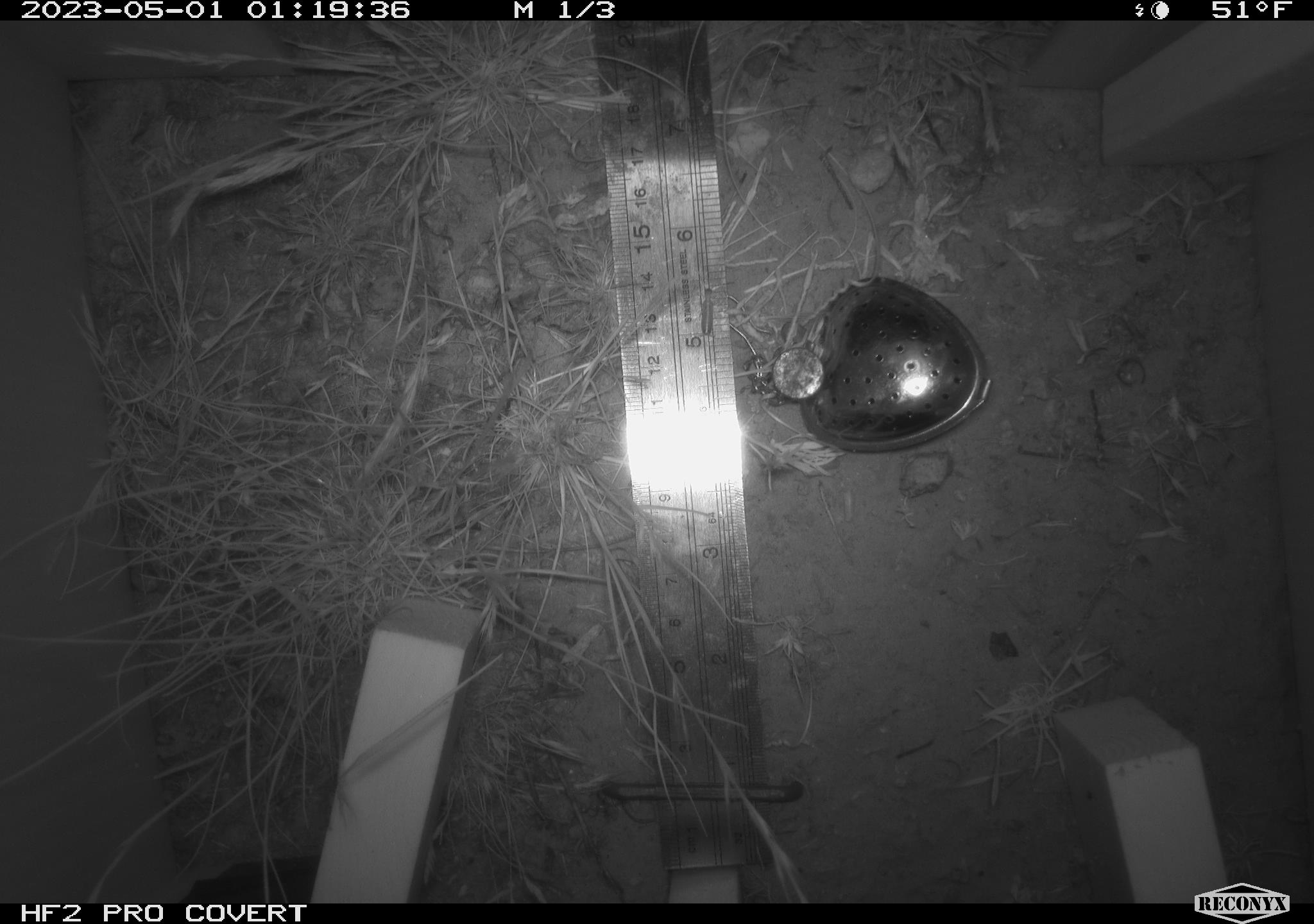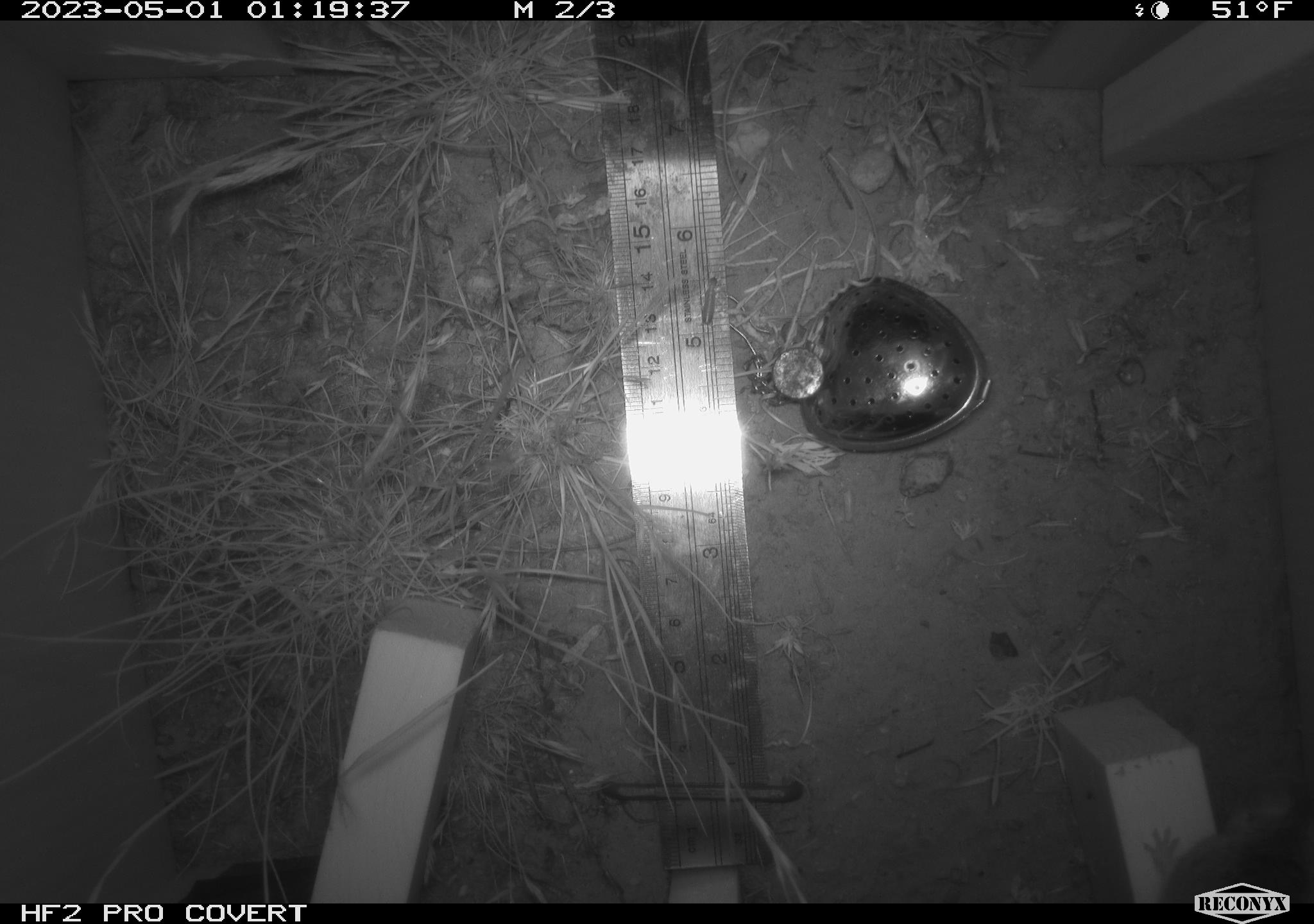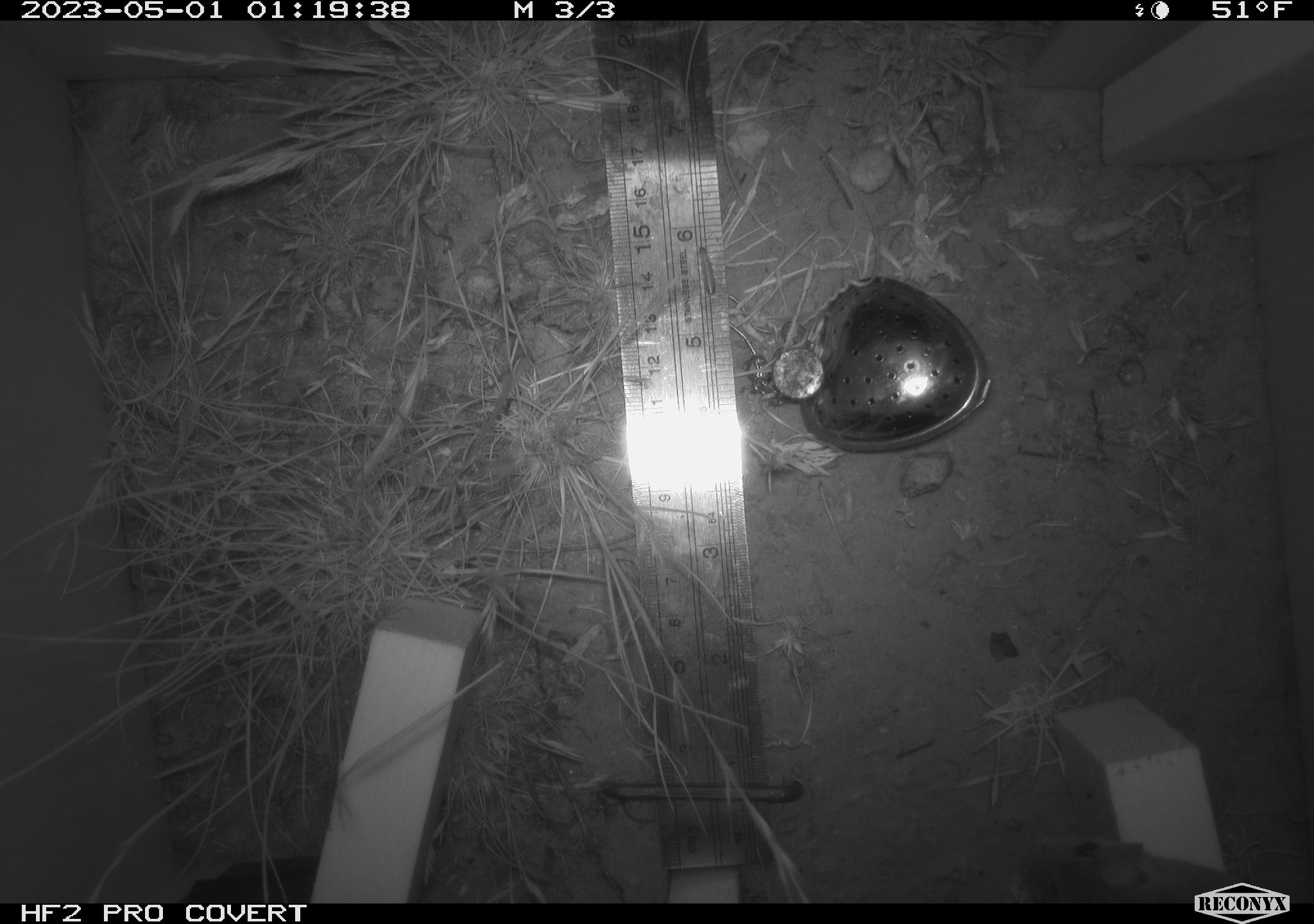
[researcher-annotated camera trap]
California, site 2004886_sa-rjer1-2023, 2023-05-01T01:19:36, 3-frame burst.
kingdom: Animalia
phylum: Chordata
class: Mammalia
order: Rodentia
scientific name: Rodentia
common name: mouse species